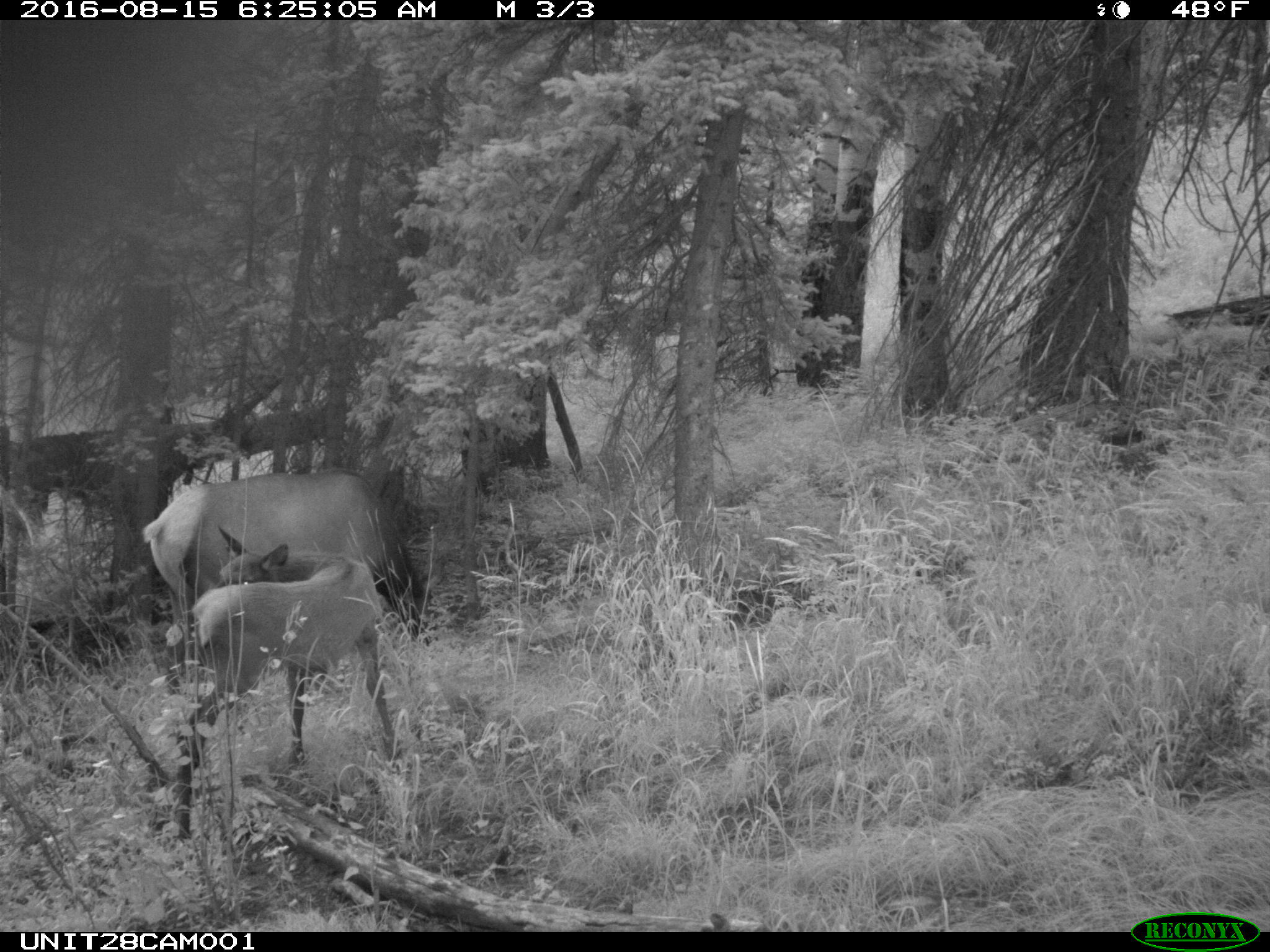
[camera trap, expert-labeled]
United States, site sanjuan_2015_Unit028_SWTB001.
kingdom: Animalia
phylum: Chordata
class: Mammalia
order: Artiodactyla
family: Cervidae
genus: Cervus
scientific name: Cervus elaphus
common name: red deer